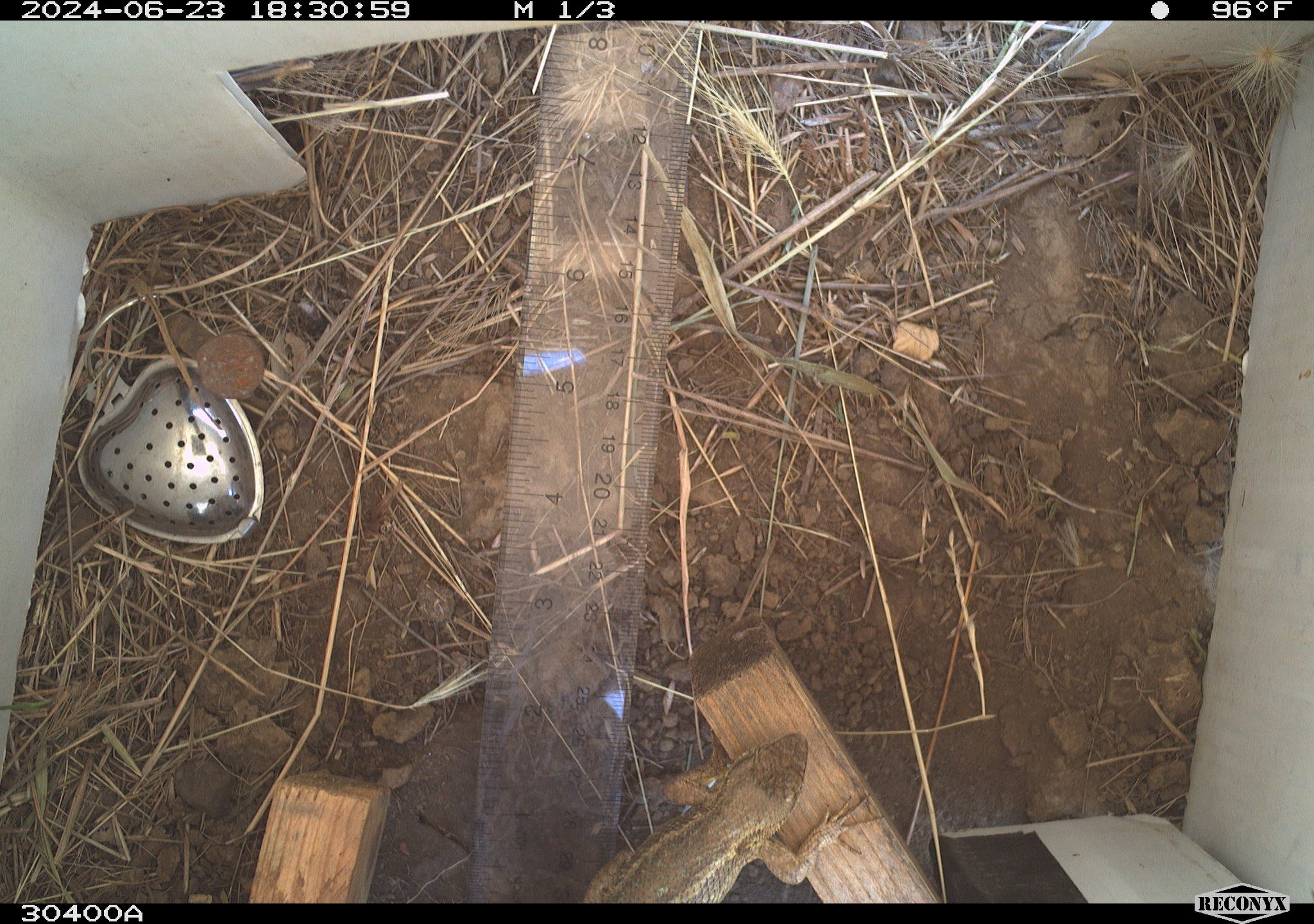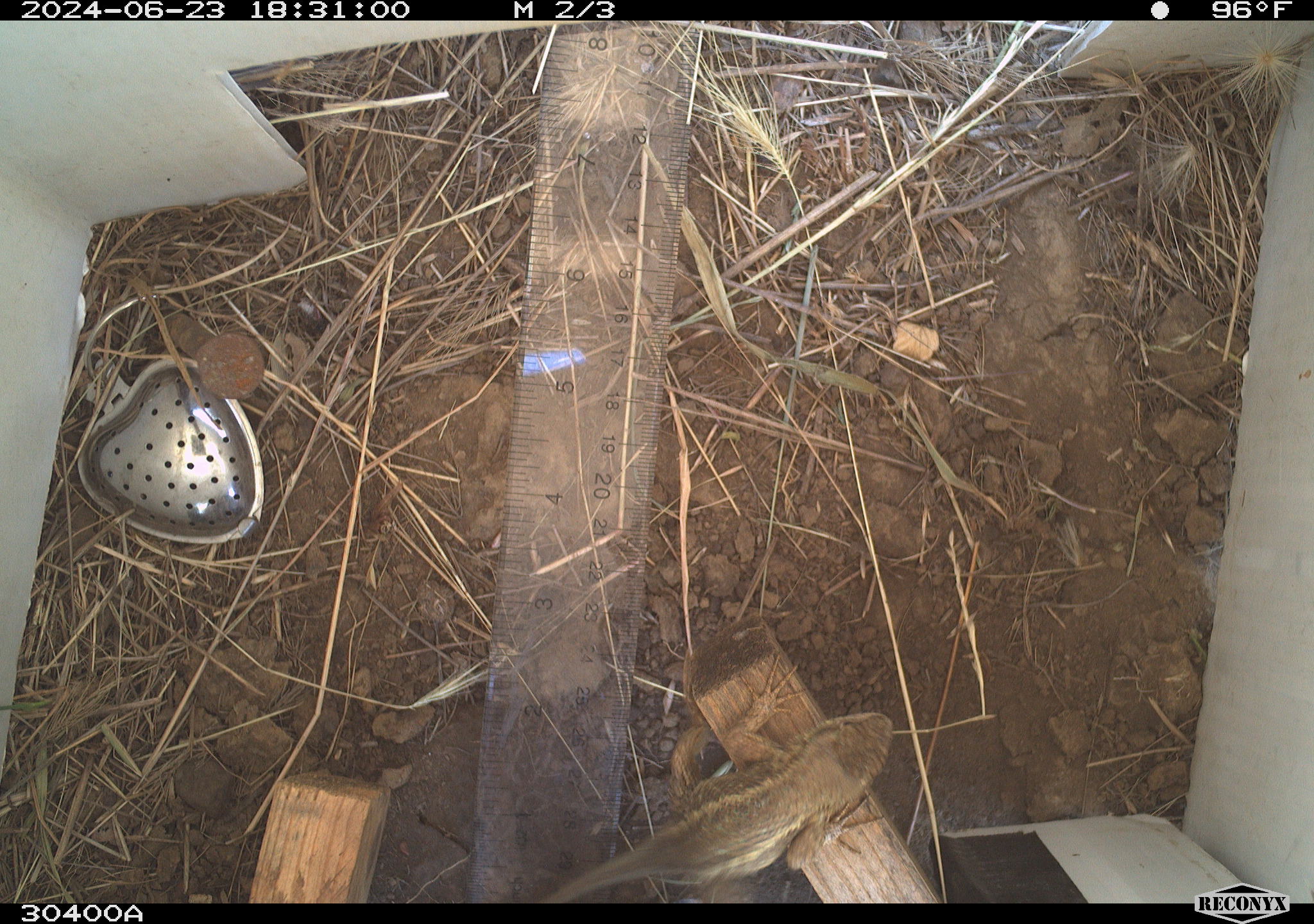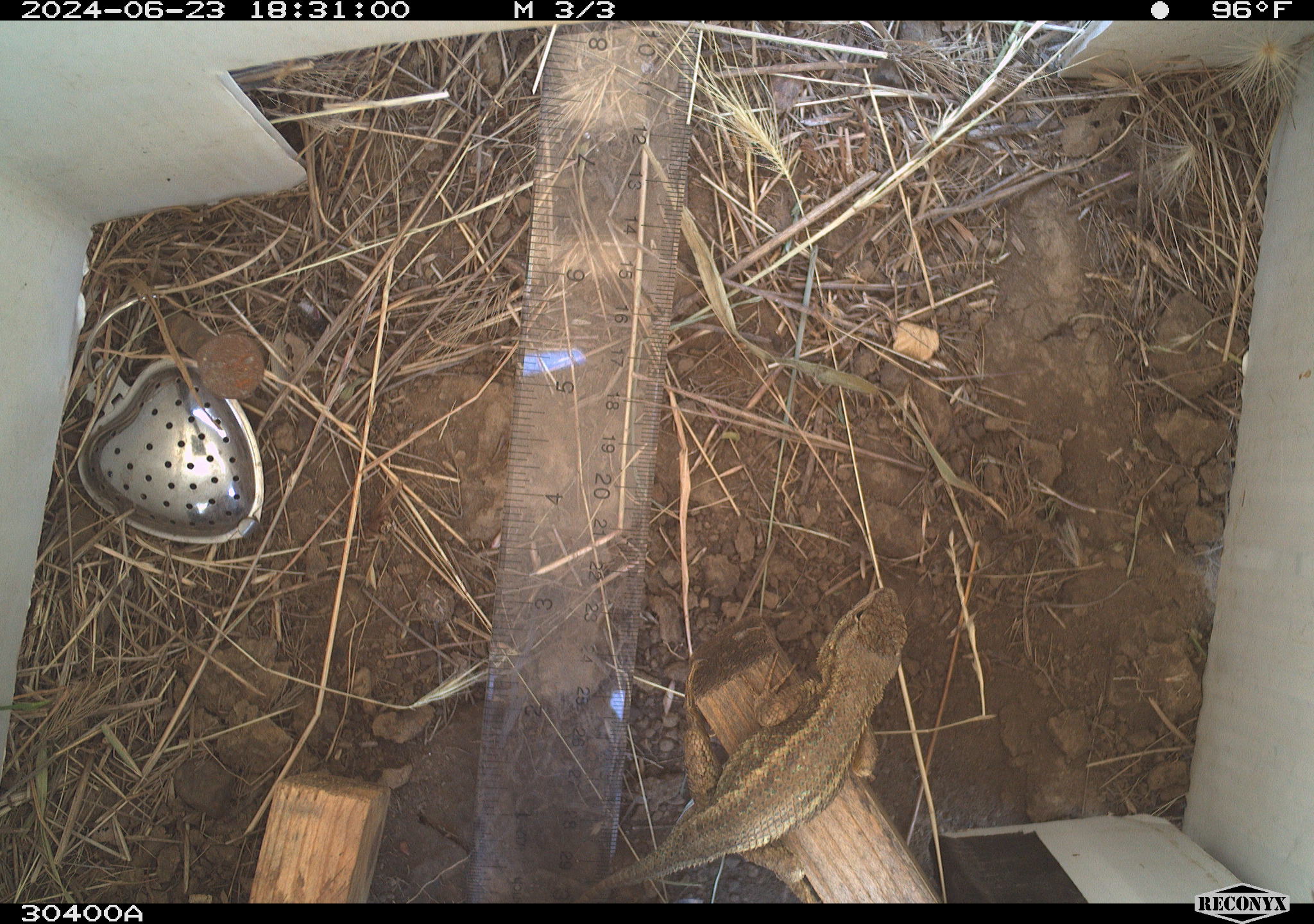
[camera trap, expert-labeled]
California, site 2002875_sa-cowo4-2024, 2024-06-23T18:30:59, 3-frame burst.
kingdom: Animalia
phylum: Chordata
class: Reptilia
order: Squamata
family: Phrynosomatidae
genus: Sceloporus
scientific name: Sceloporus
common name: spiny lizards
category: sceloporus species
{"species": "sceloporus species (spiny lizards) (Sceloporus)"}